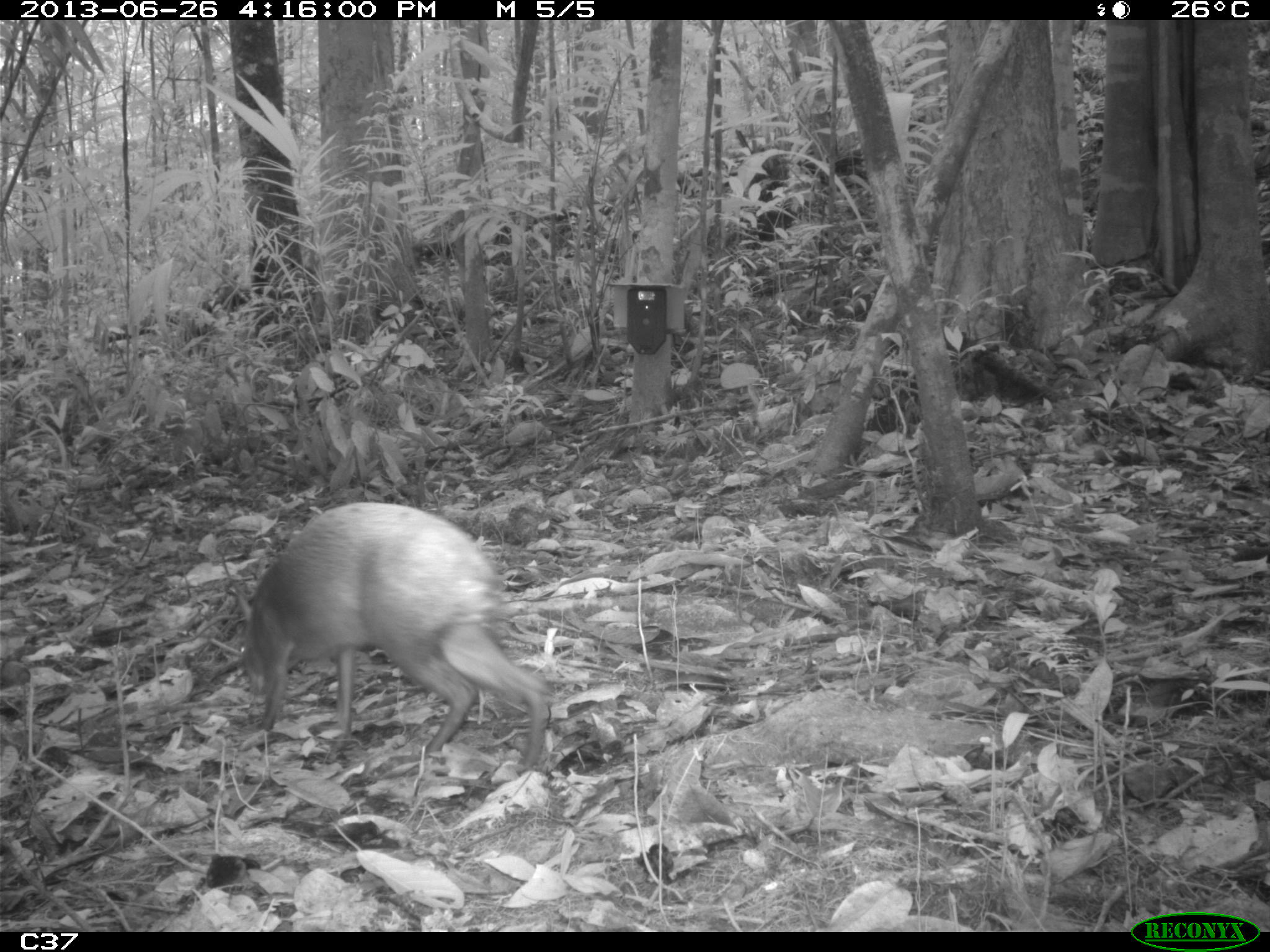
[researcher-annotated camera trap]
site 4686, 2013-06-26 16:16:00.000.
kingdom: Animalia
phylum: Chordata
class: Mammalia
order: Rodentia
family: Dasyproctidae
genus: Dasyprocta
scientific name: Dasyprocta leporina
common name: red-rumped agouti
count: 1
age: adult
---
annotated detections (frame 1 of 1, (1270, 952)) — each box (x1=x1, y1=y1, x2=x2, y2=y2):
dasyprocta leporina: (x1=230, y1=502, x2=548, y2=770)